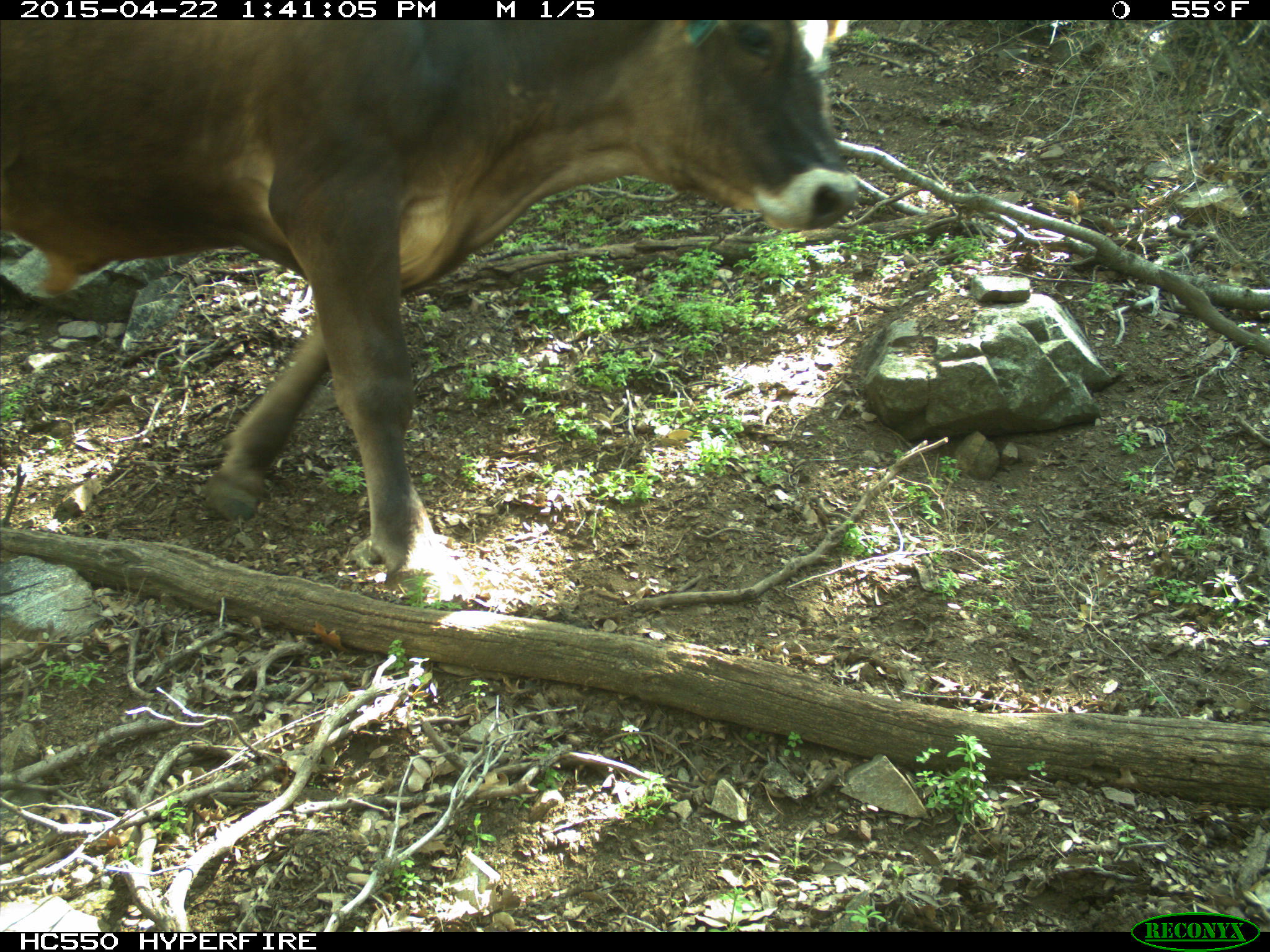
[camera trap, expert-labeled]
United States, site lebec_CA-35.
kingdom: Animalia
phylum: Chordata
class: Mammalia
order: Artiodactyla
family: Bovidae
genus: Bos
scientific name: Bos taurus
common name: domestic cow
Bos taurus (domestic cow).